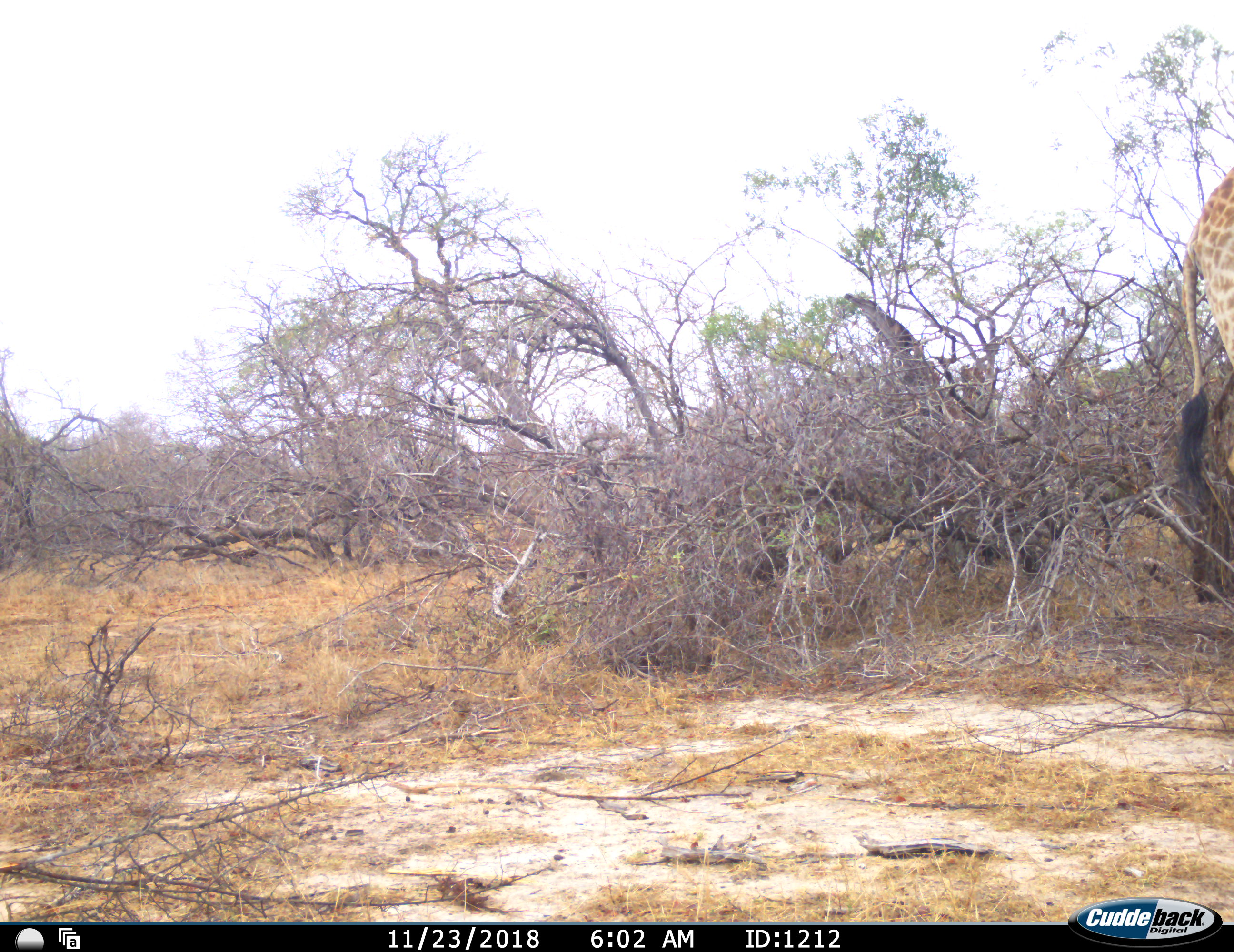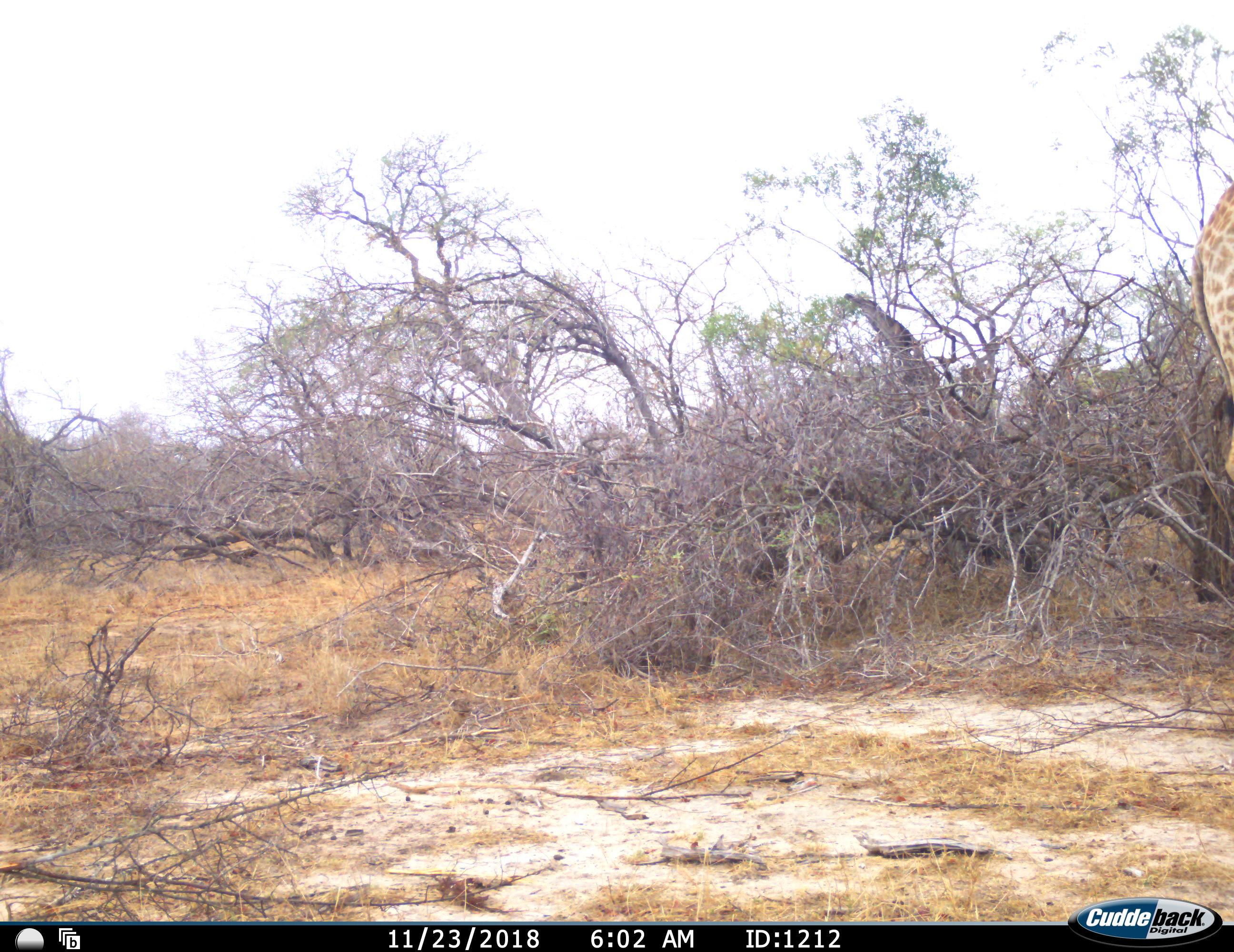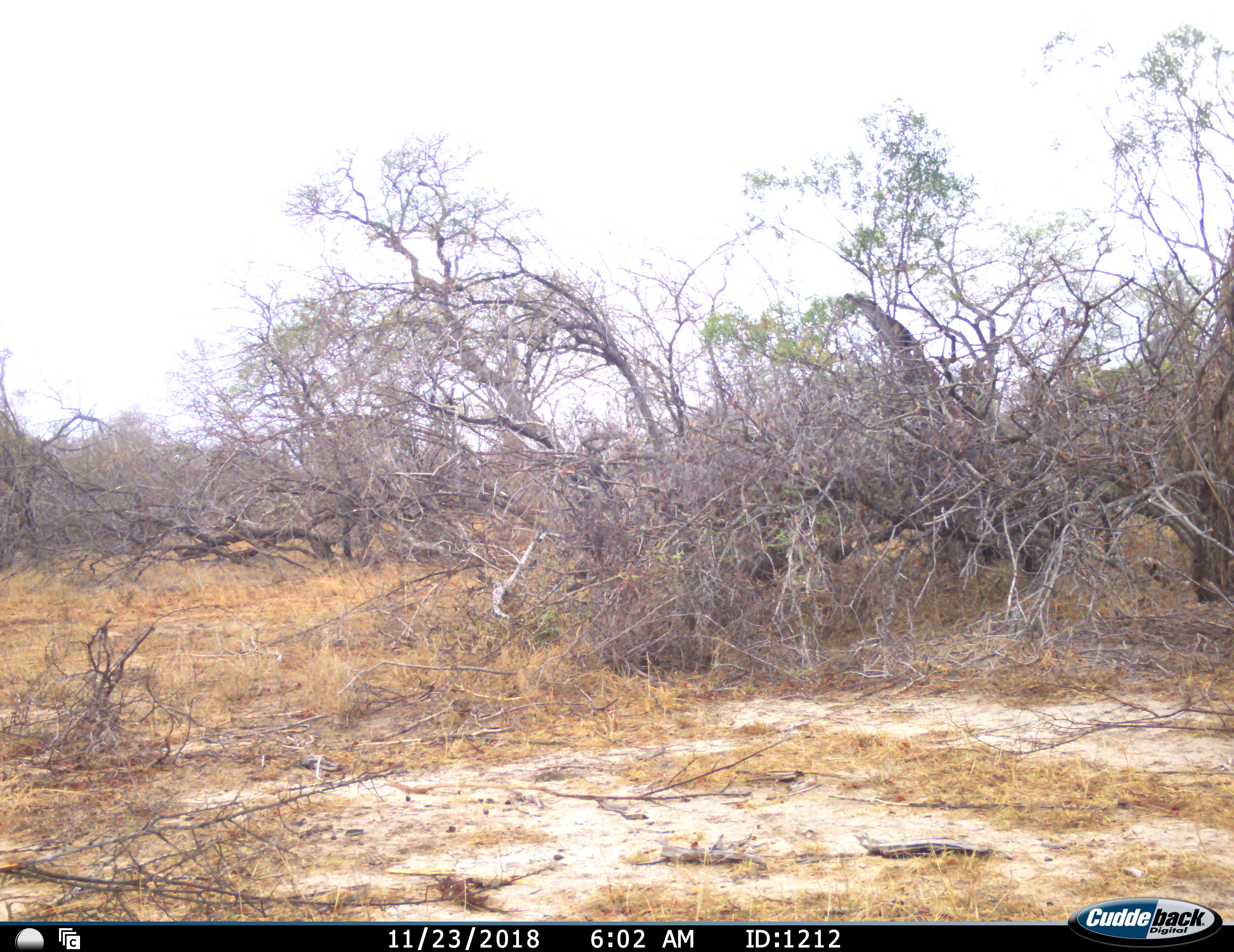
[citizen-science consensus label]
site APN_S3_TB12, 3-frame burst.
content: unidentified animal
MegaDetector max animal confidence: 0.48